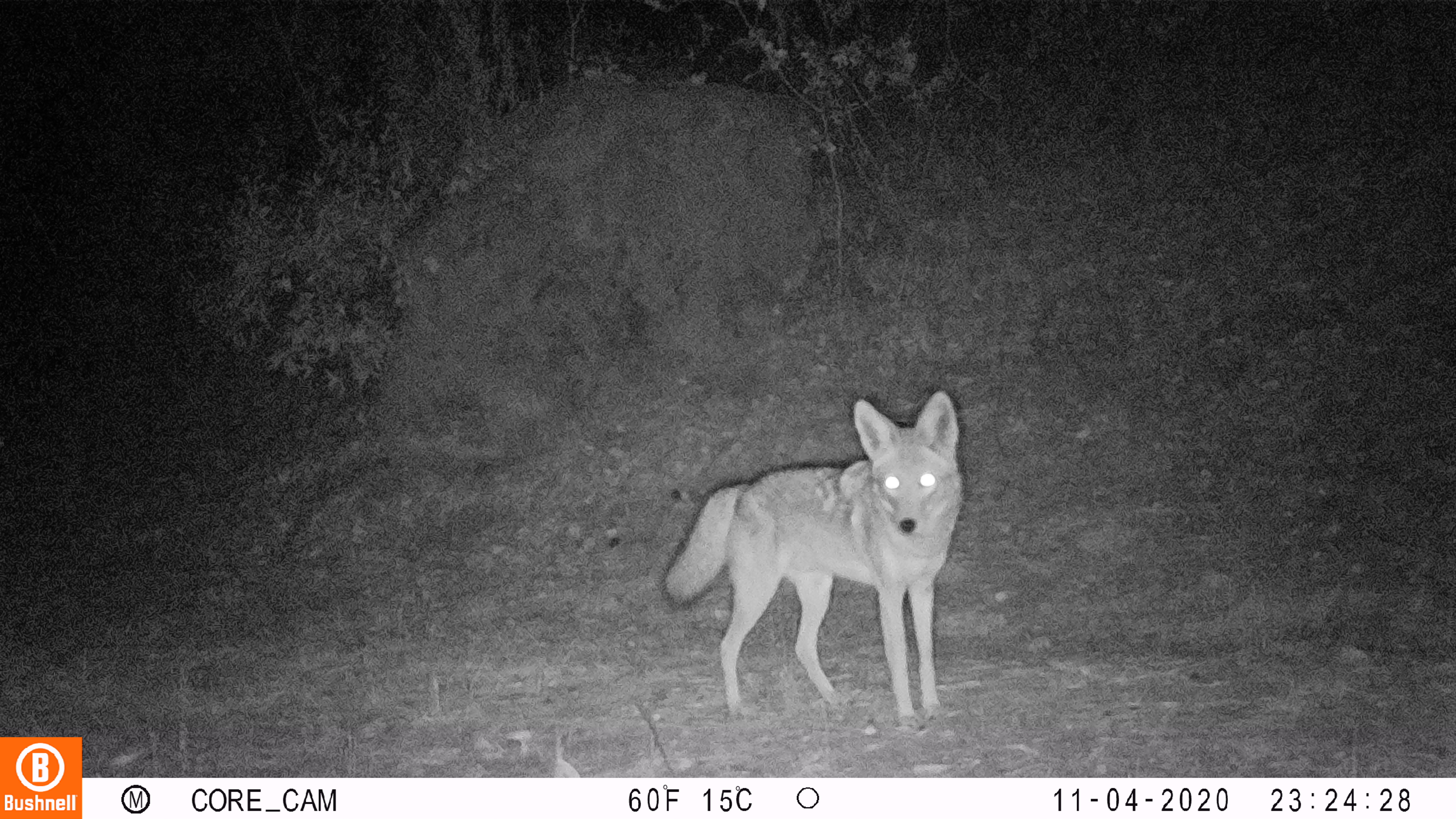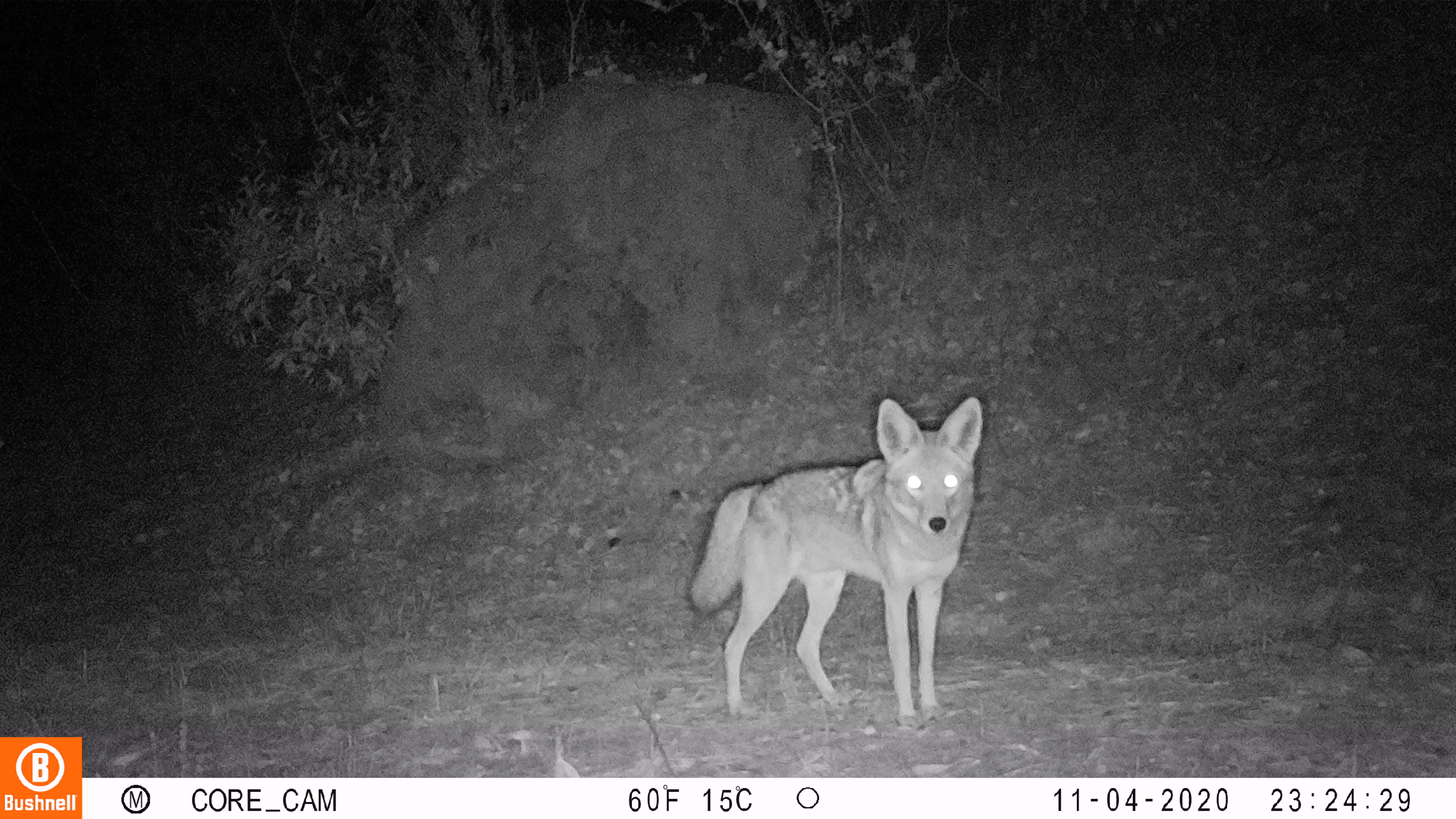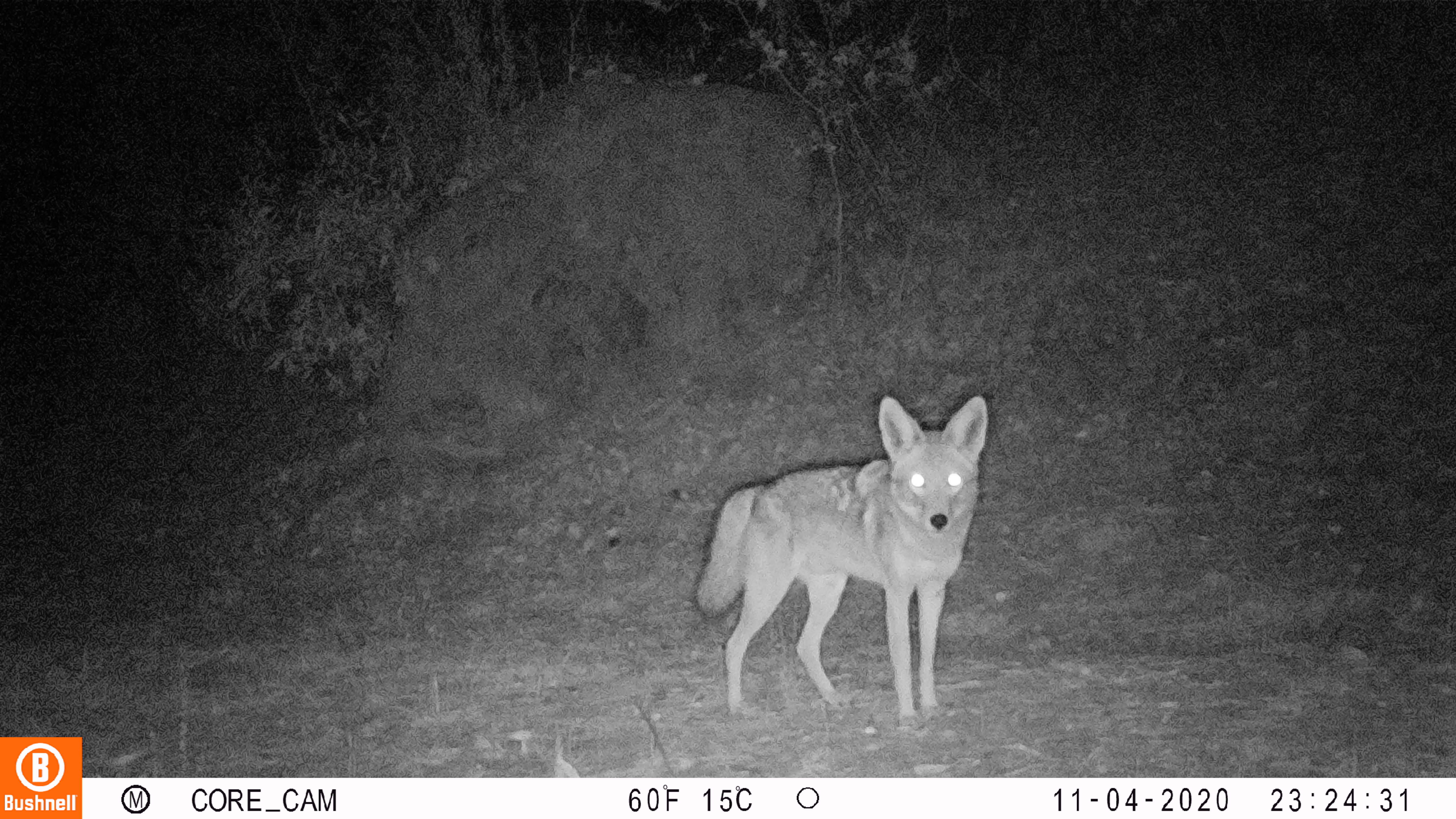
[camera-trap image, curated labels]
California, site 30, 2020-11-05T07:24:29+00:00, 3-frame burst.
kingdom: Animalia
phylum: Chordata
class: Mammalia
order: Carnivora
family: Canidae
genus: Canis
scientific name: Canis latrans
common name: coyote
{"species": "coyote (Canis latrans)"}